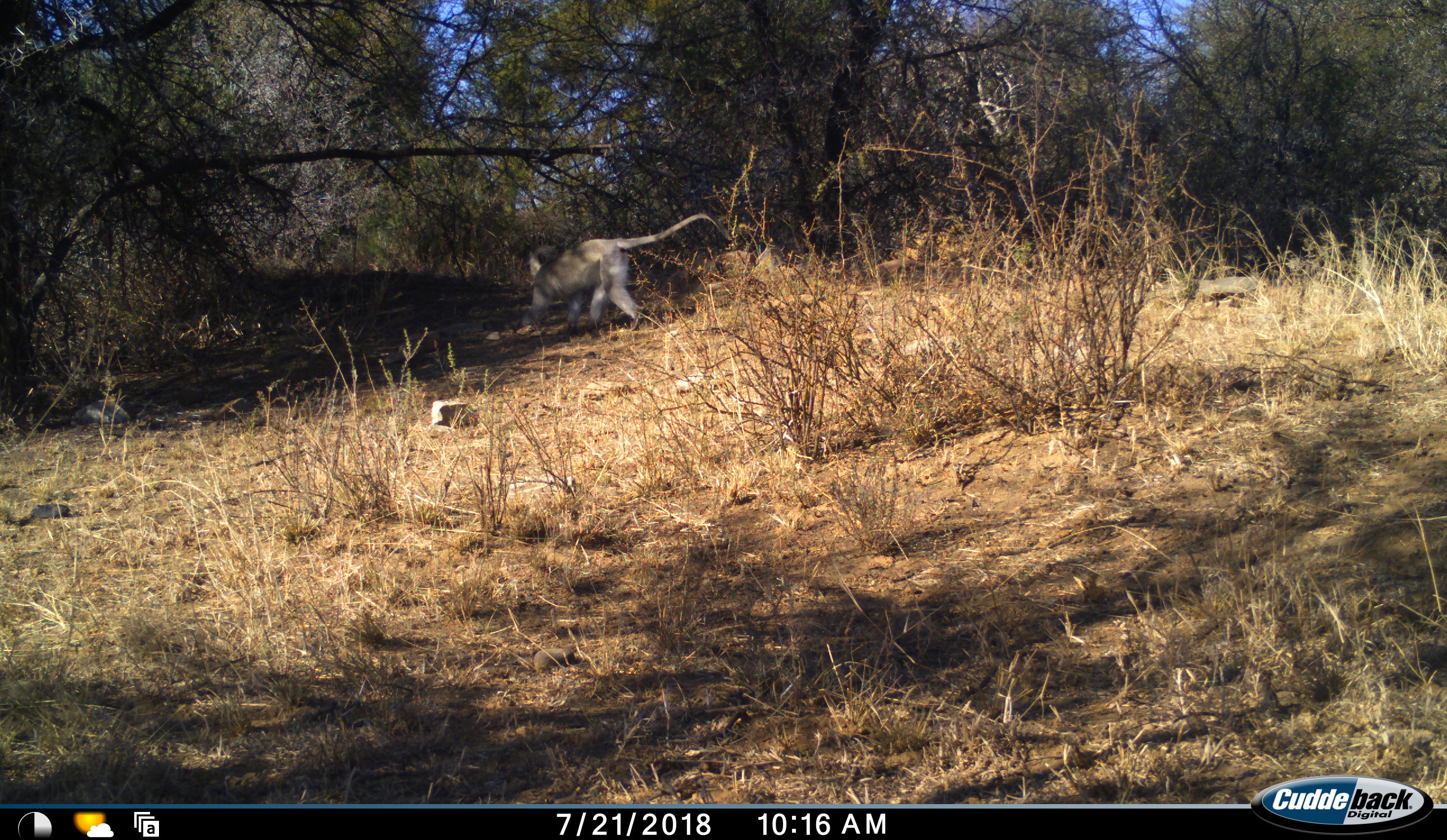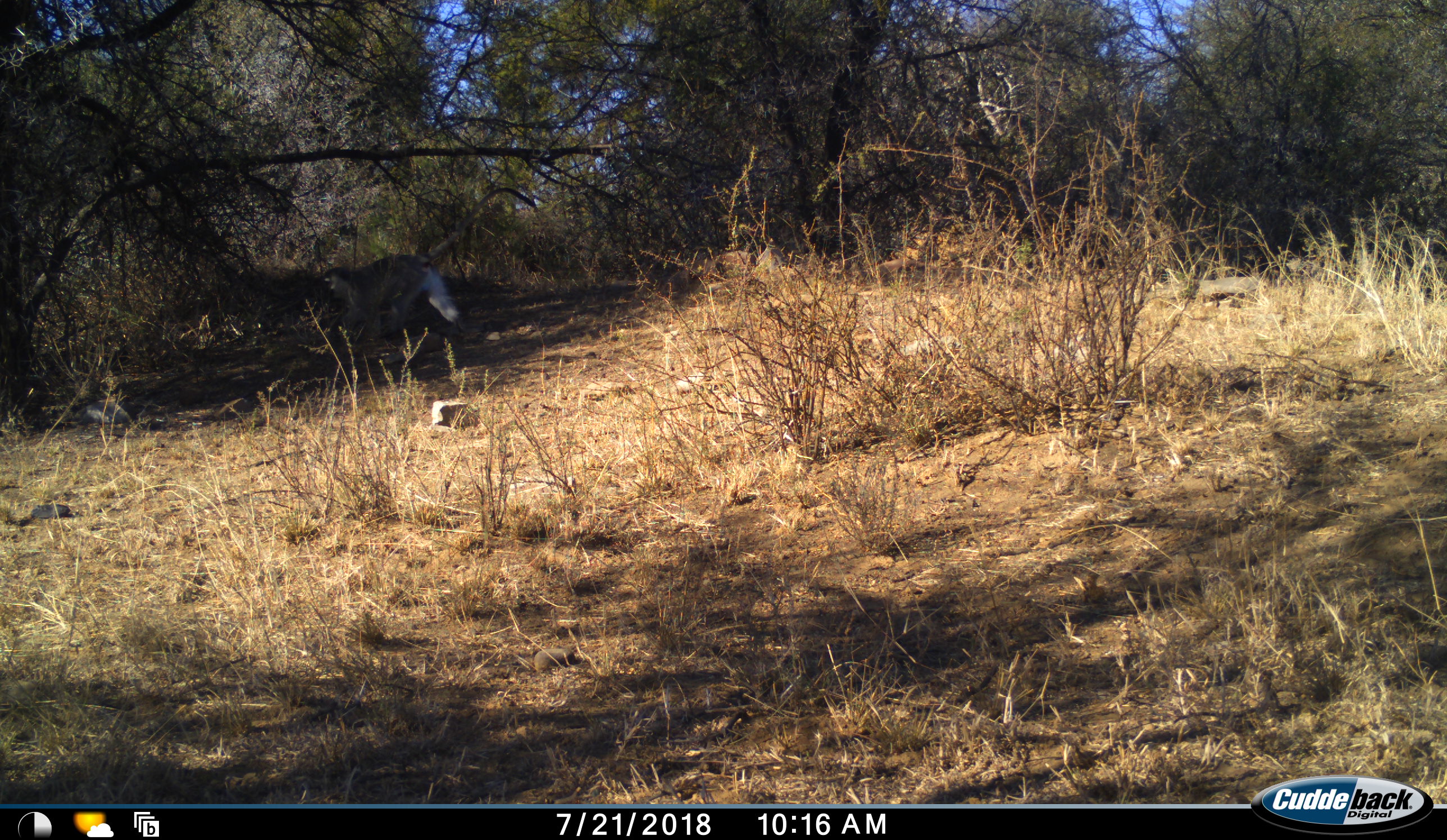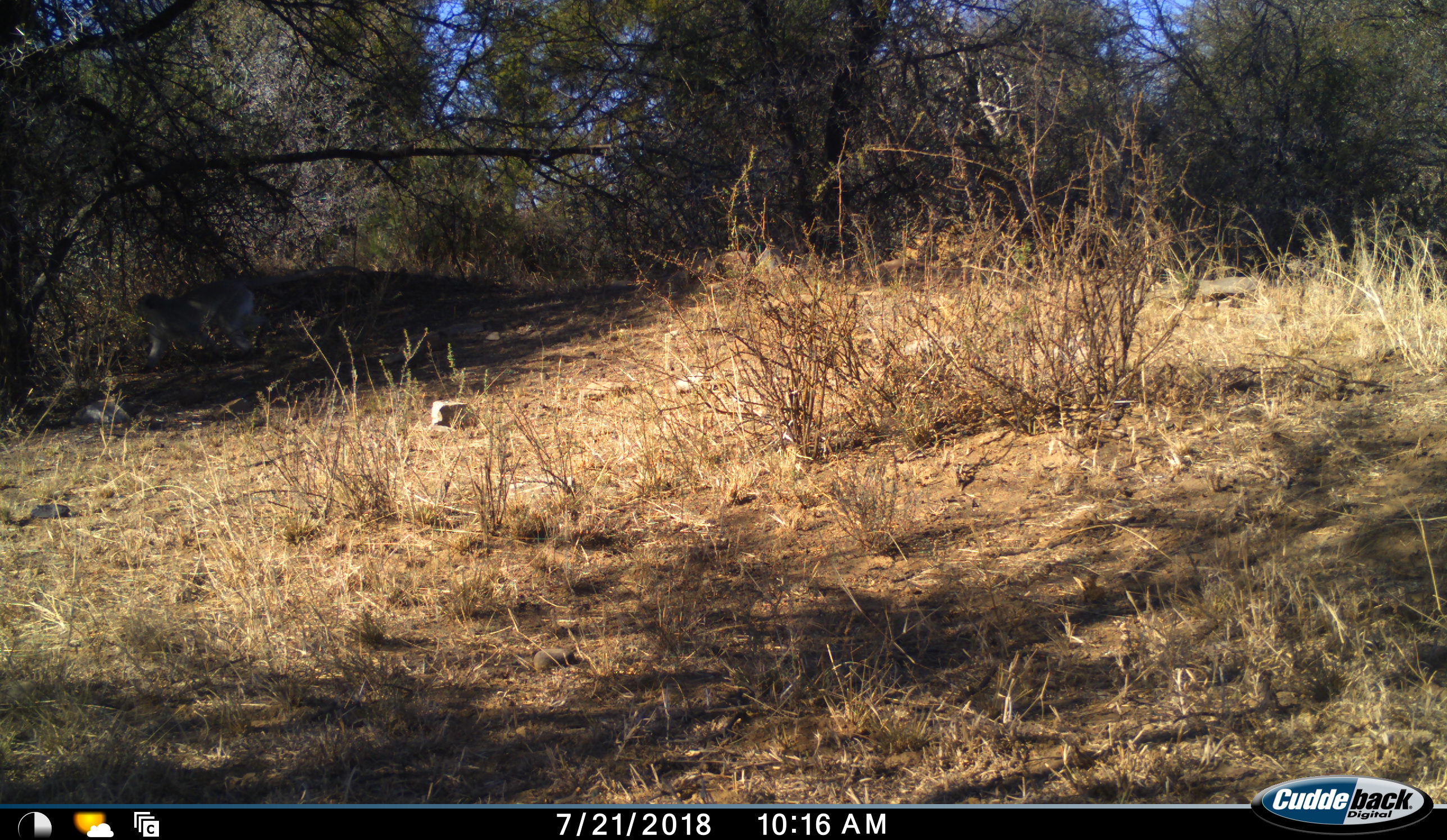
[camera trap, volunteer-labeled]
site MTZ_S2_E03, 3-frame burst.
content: unidentified animal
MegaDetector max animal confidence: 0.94